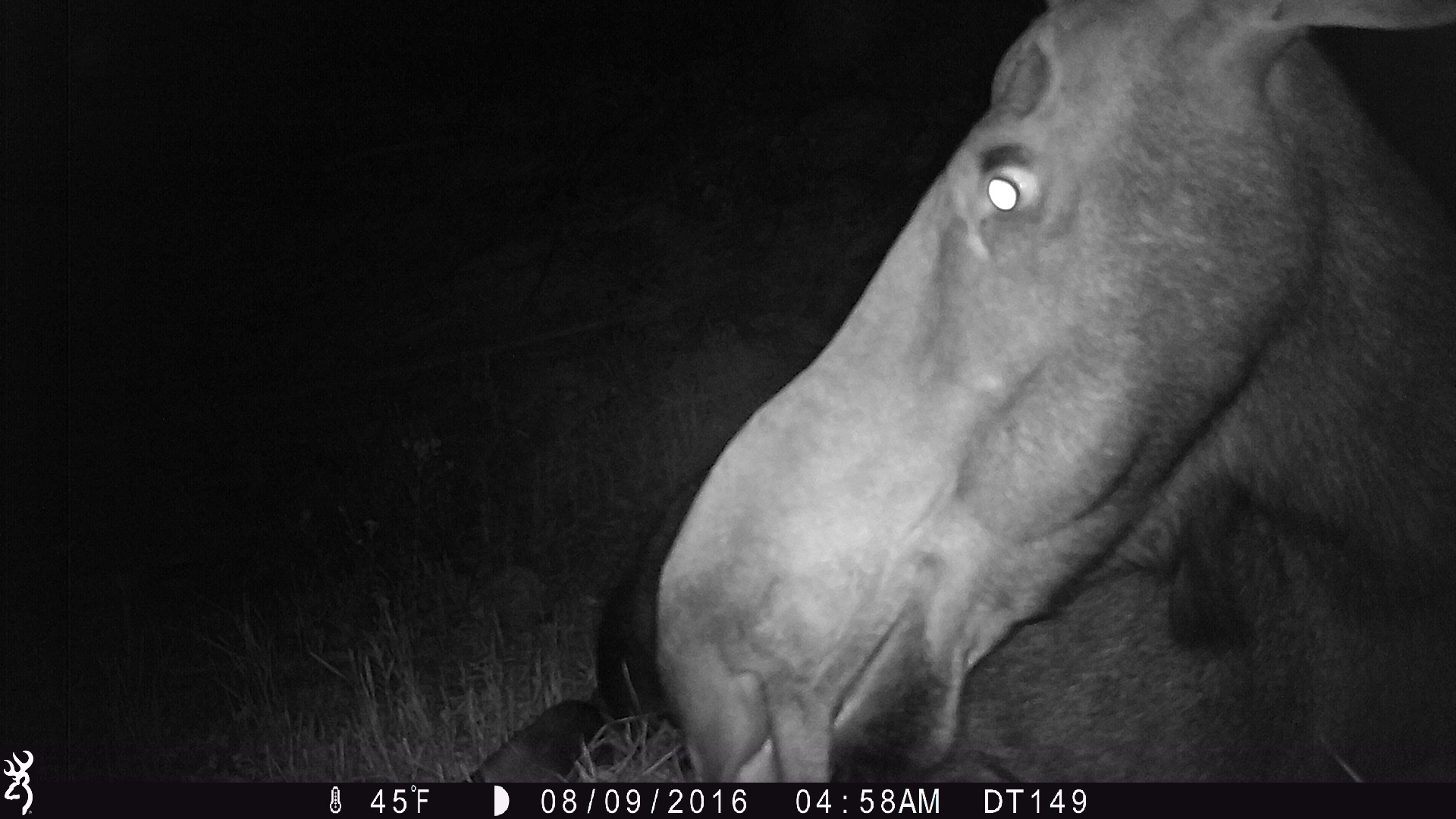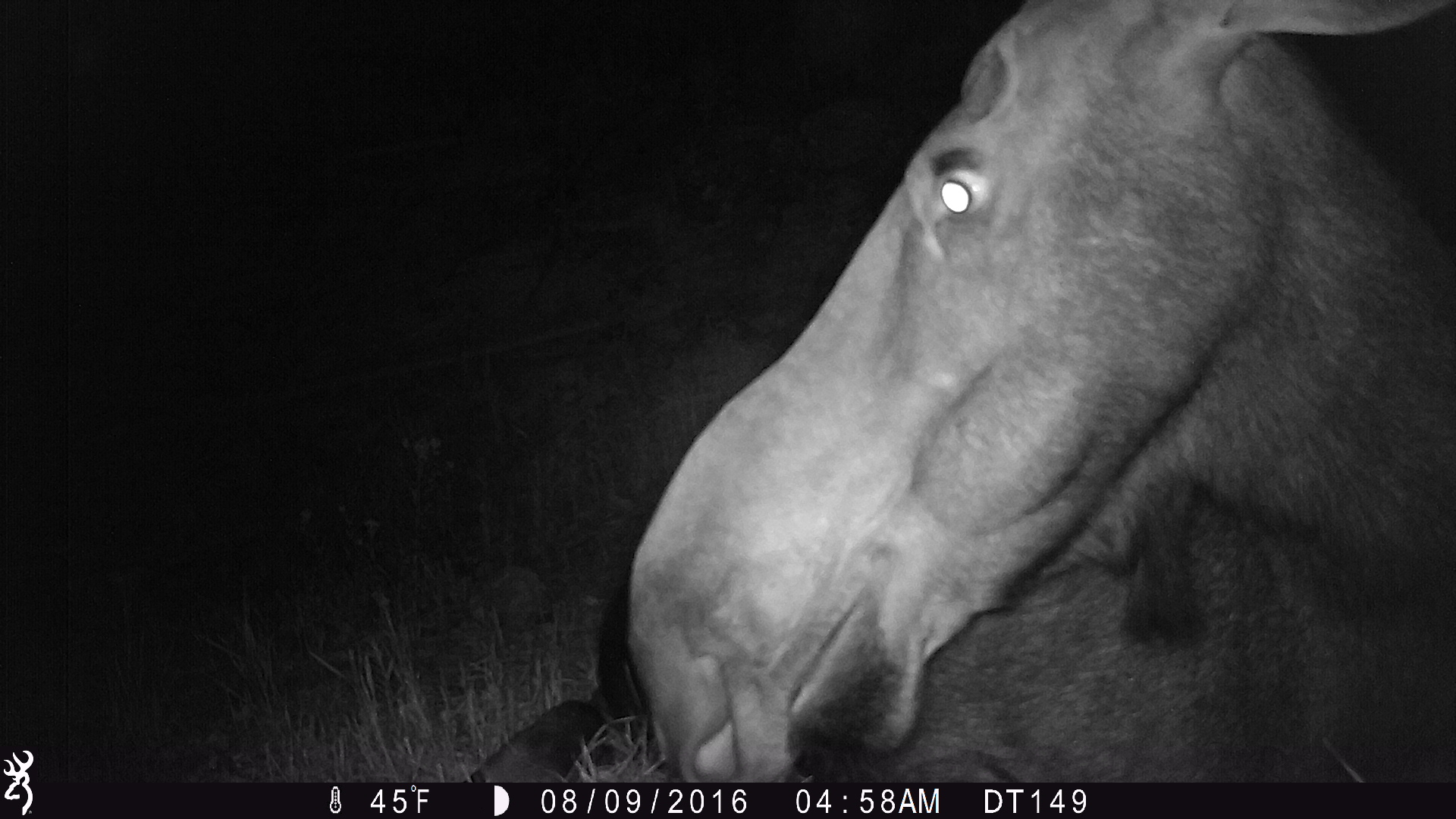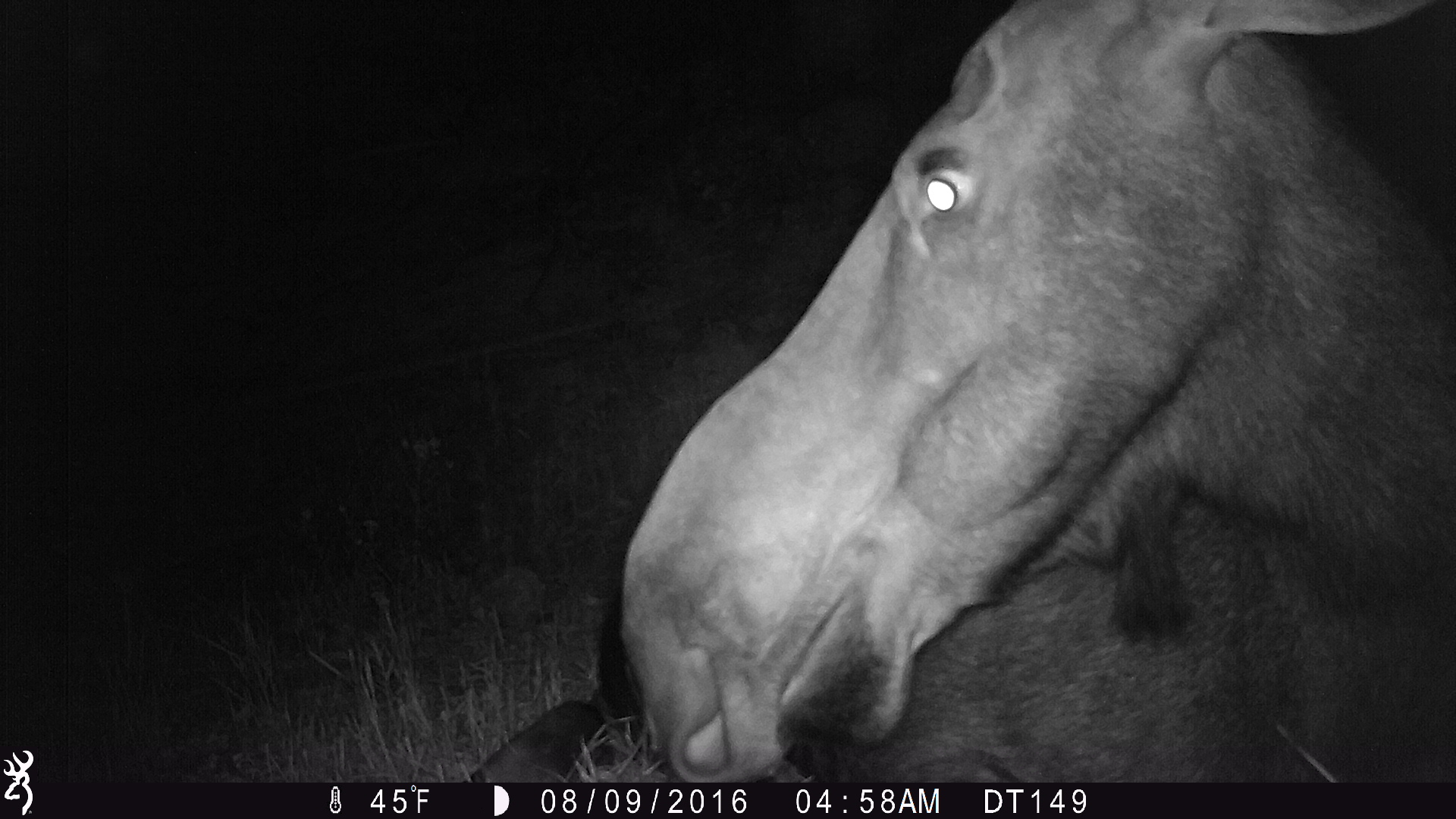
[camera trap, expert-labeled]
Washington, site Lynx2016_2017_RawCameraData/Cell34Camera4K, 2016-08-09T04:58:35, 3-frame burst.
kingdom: Animalia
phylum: Chordata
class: Mammalia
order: Artiodactyla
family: Cervidae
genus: Alces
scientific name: Alces alces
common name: moose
Alces alces (moose). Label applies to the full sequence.